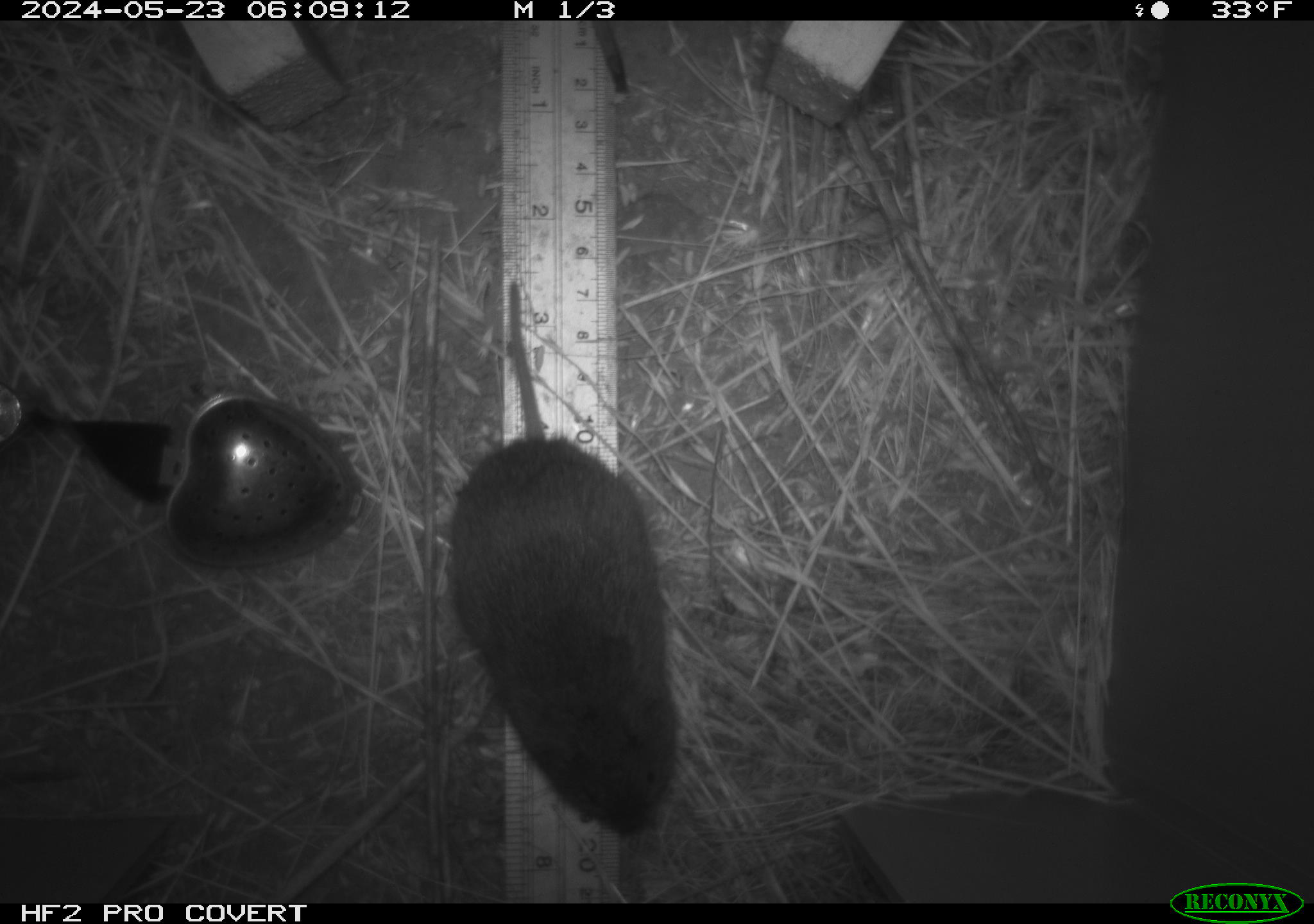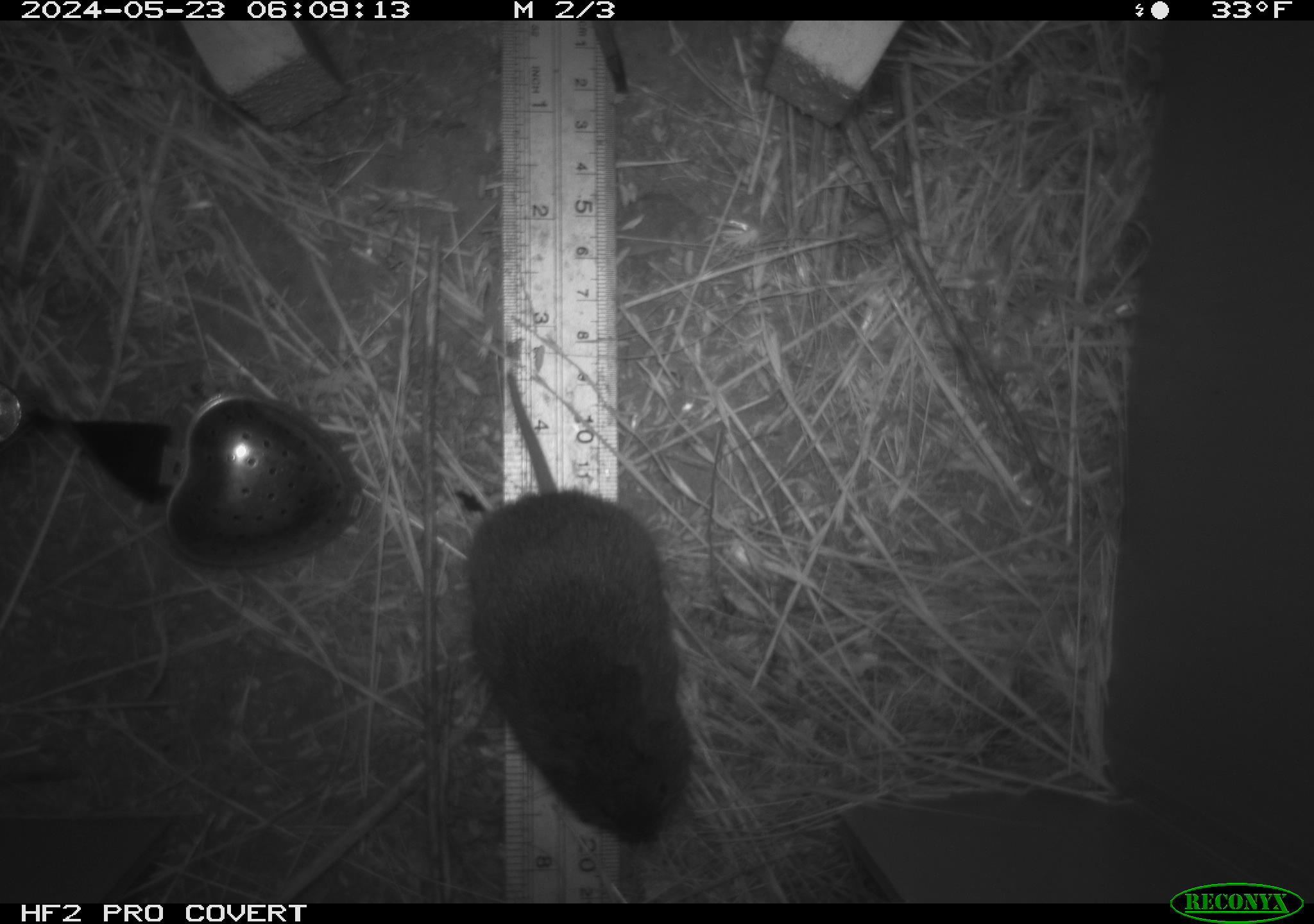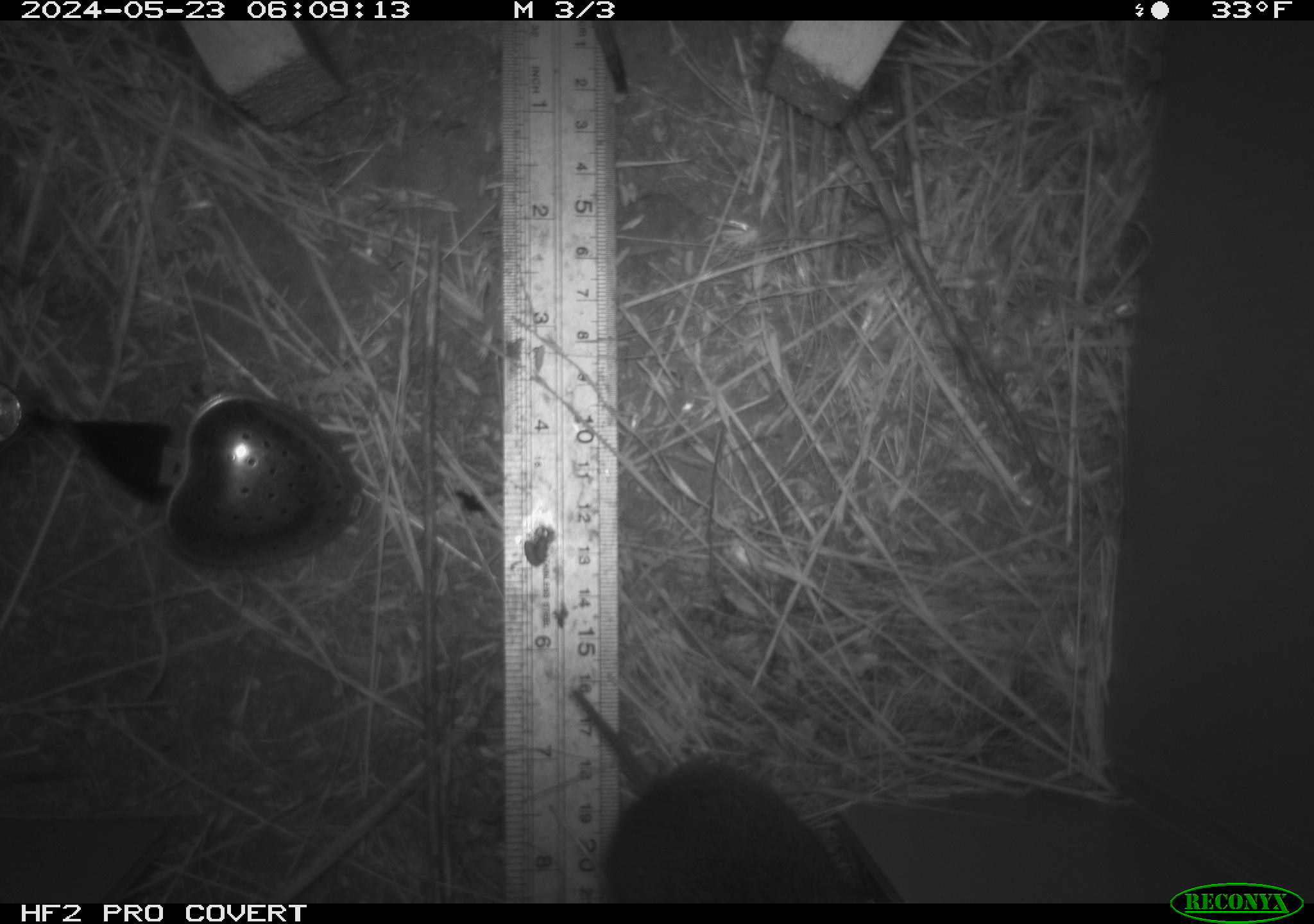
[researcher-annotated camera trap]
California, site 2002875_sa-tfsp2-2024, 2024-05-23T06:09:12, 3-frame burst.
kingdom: Animalia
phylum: Chordata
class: Mammalia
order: Rodentia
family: Cricetidae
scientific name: Arvicolinae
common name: voles, lemmings, and muskrats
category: arvicolinae subfamily